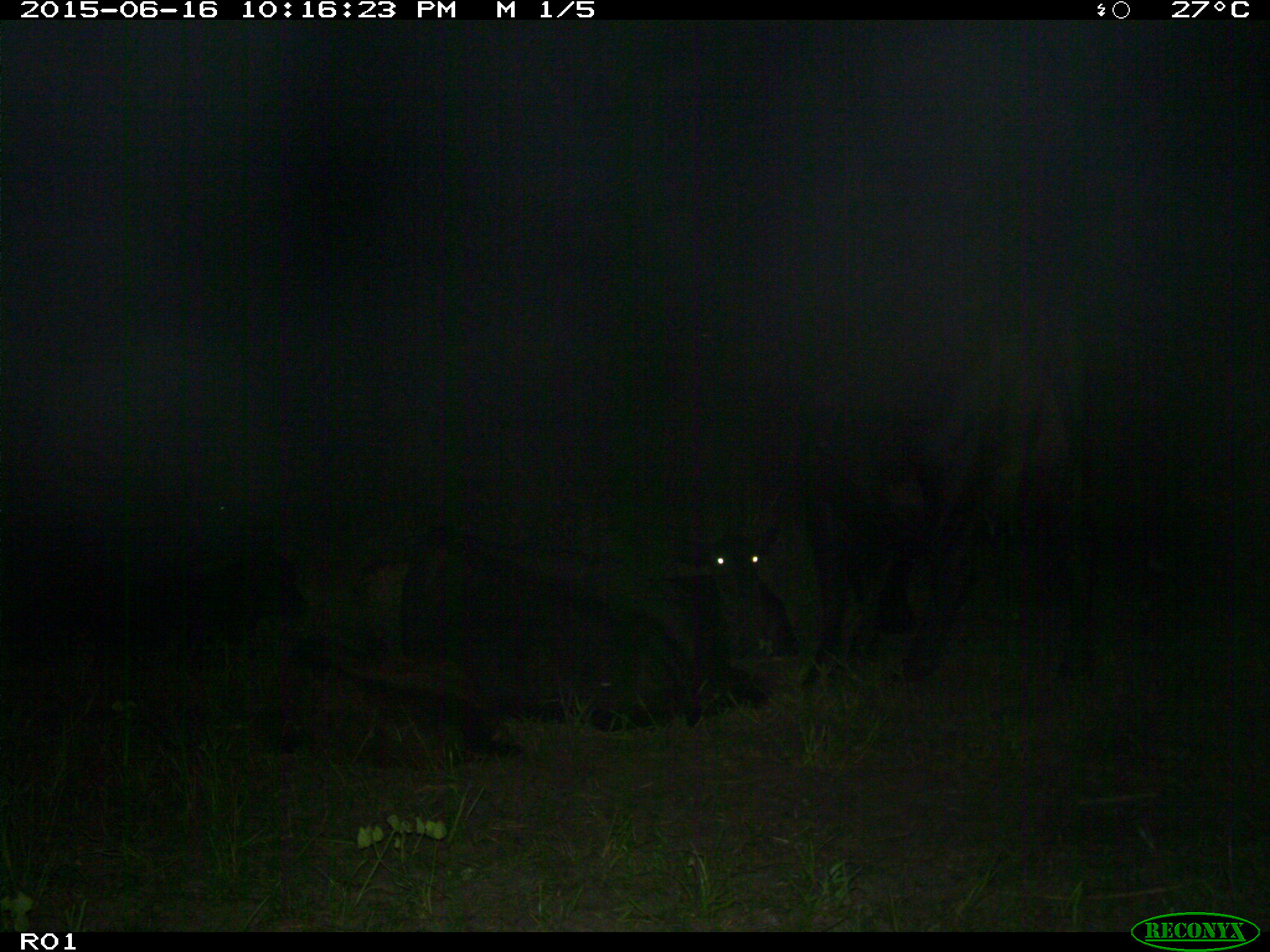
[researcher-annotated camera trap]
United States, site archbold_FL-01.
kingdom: Animalia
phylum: Chordata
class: Mammalia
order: Artiodactyla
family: Bovidae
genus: Bos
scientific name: Bos taurus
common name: domestic cow